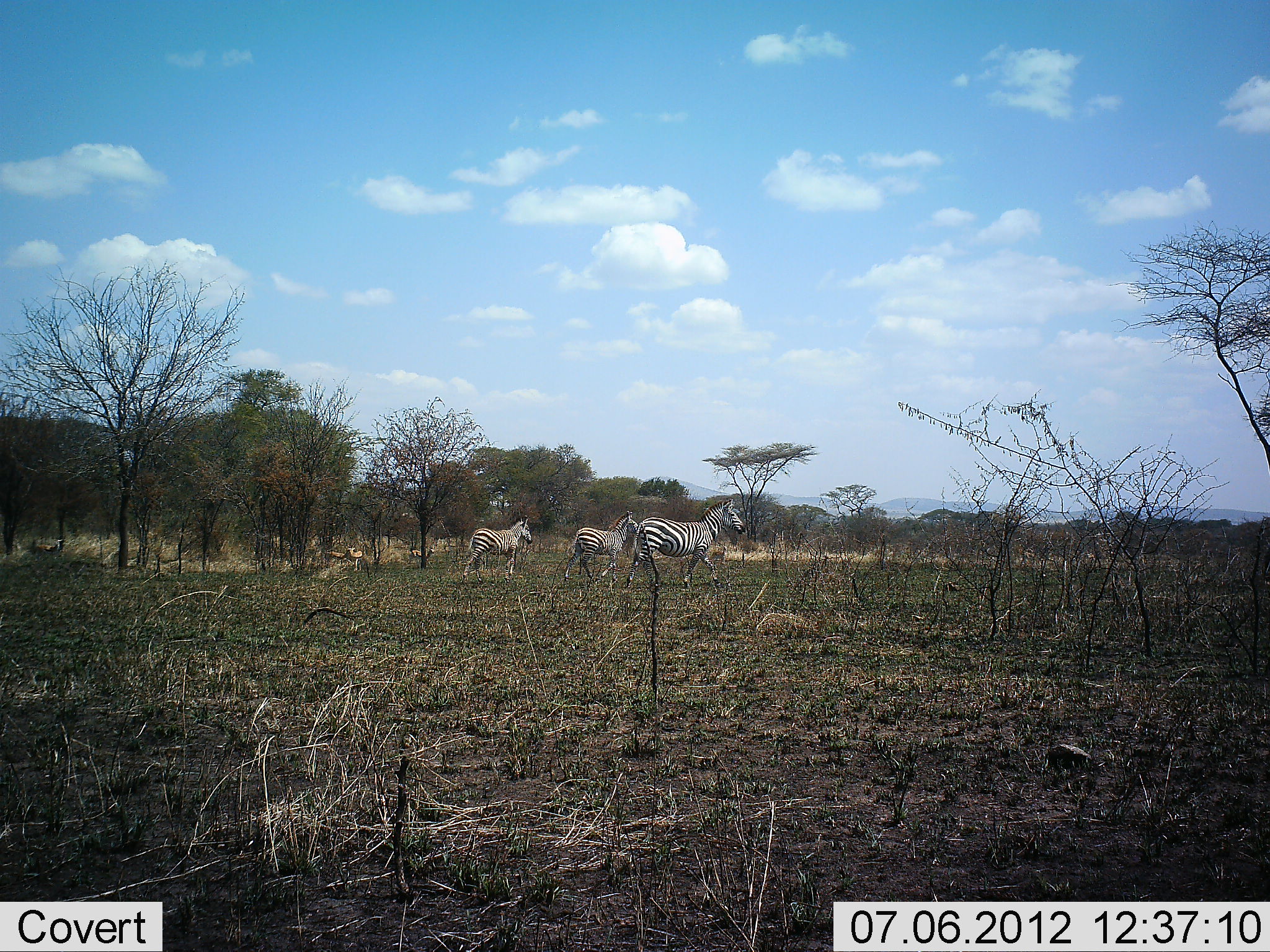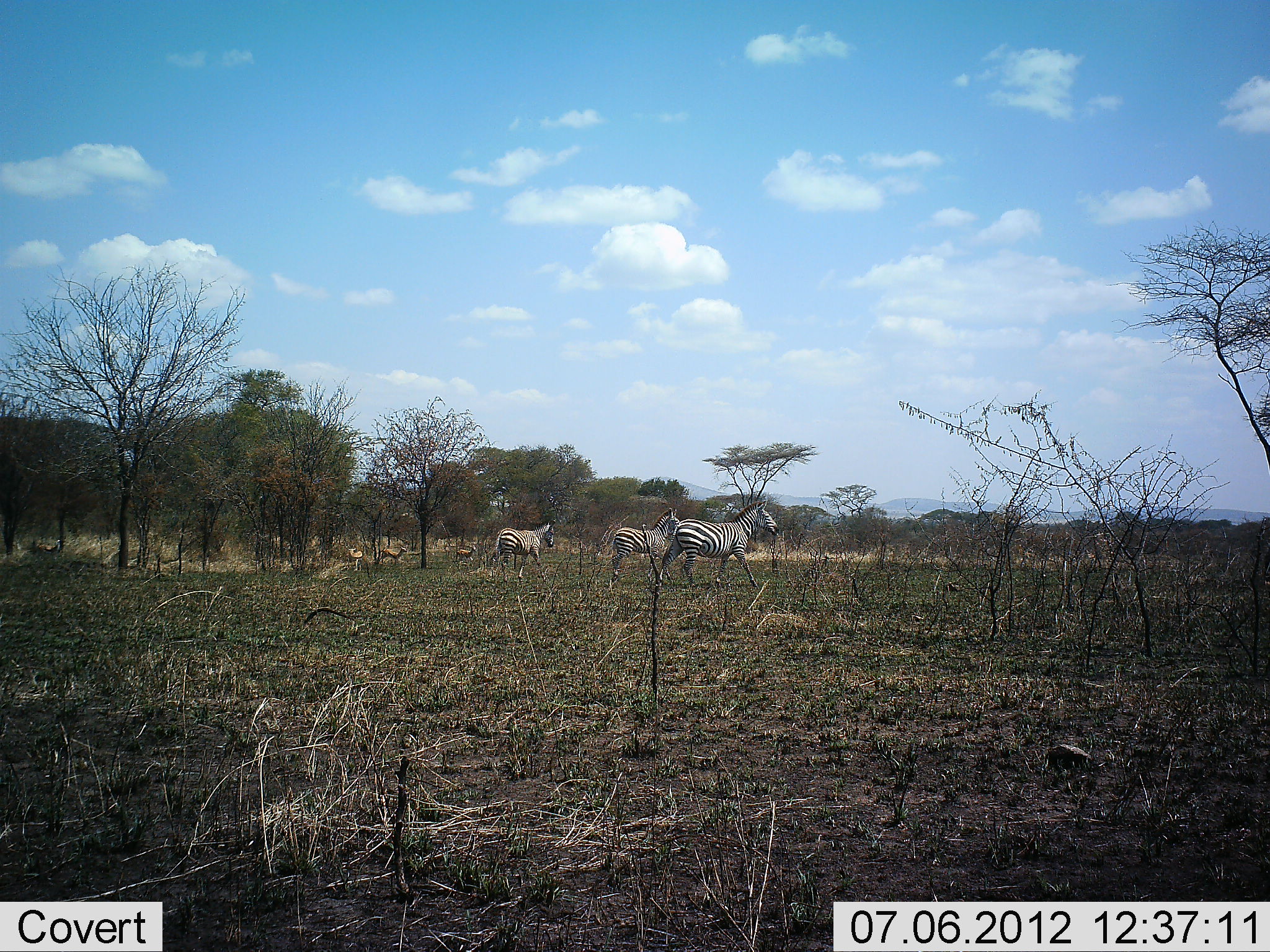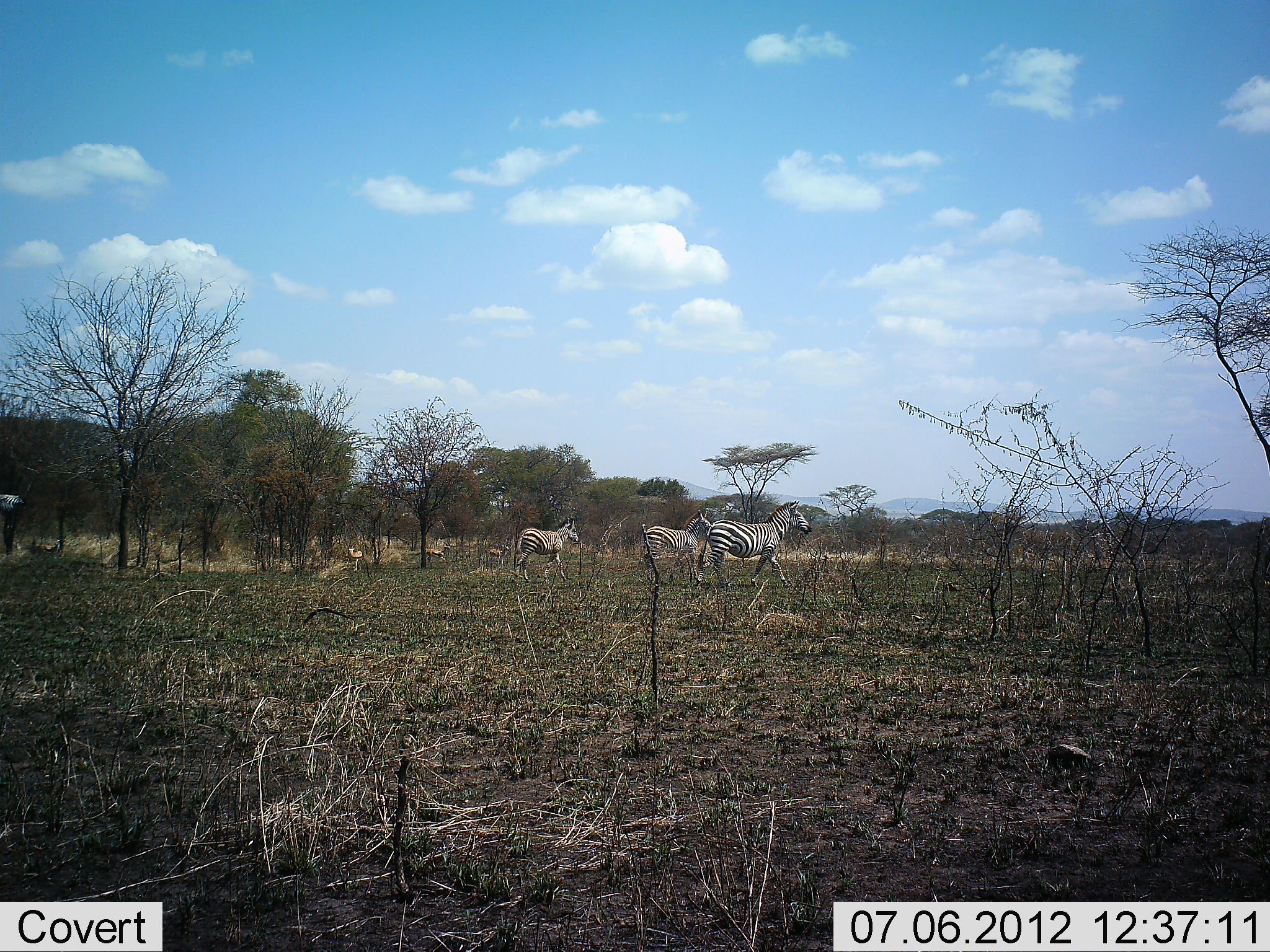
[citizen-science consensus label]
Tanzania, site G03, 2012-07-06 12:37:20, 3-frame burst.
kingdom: Animalia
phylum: Chordata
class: Mammalia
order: Artiodactyla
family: Bovidae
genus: Eudorcas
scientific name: Eudorcas thomsonii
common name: thomson's gazelle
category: gazellethomsons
Gazellethomsons (thomson's gazelle) (Eudorcas thomsonii), count 3. Behavior (volunteer vote fractions): standing 67%, resting 0%, moving 67%, interacting 0%. Young present (vote fraction): 0%. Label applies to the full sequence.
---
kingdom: Animalia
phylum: Chordata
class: Mammalia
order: Perissodactyla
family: Equidae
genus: Equus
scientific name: Equus quagga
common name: plains zebra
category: zebra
Zebra (plains zebra) (Equus quagga), count 3. Behavior (volunteer vote fractions): standing 13%, resting 0%, moving 91%, interacting 0%. Young present (vote fraction): 0%. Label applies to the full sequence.